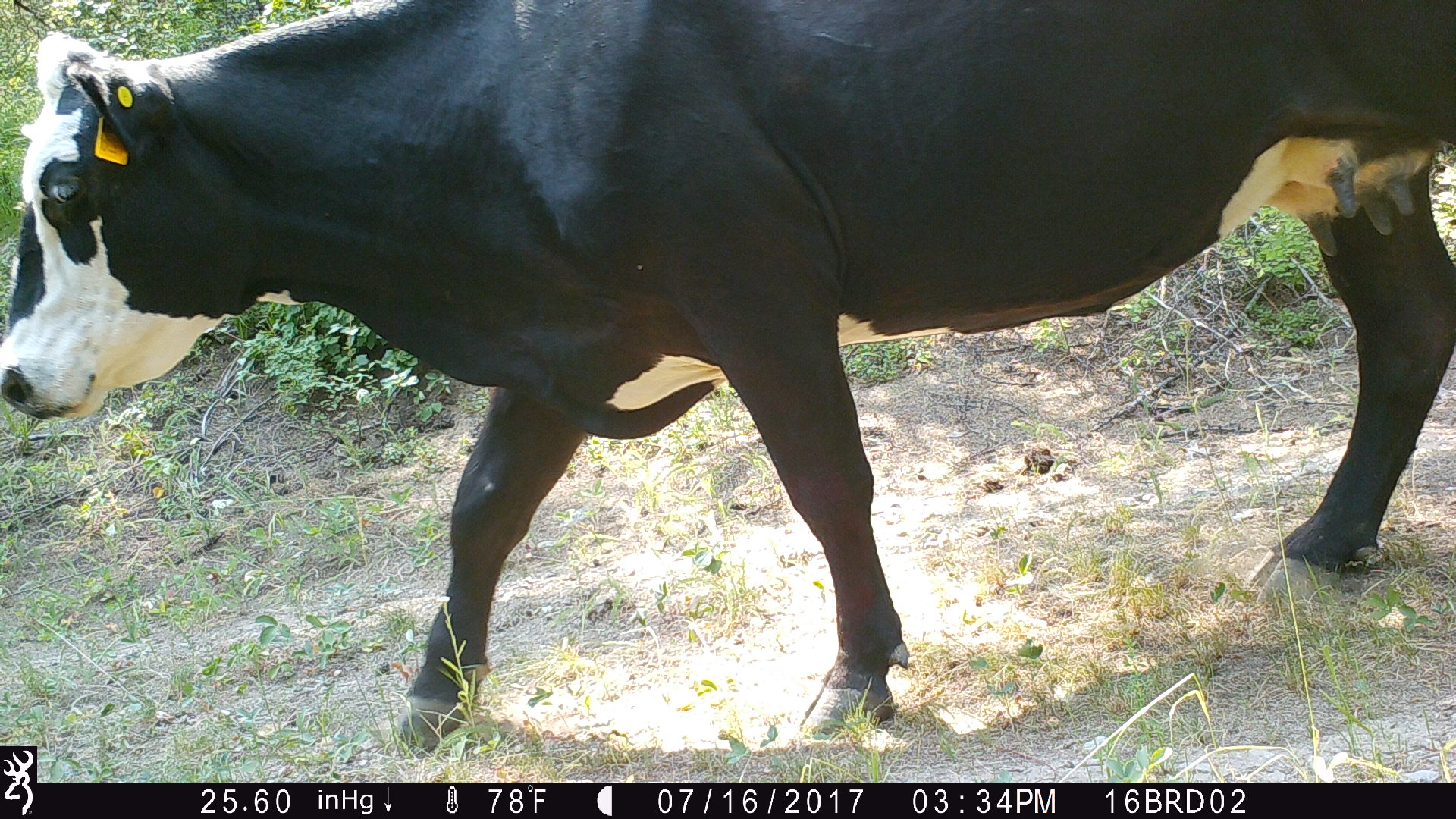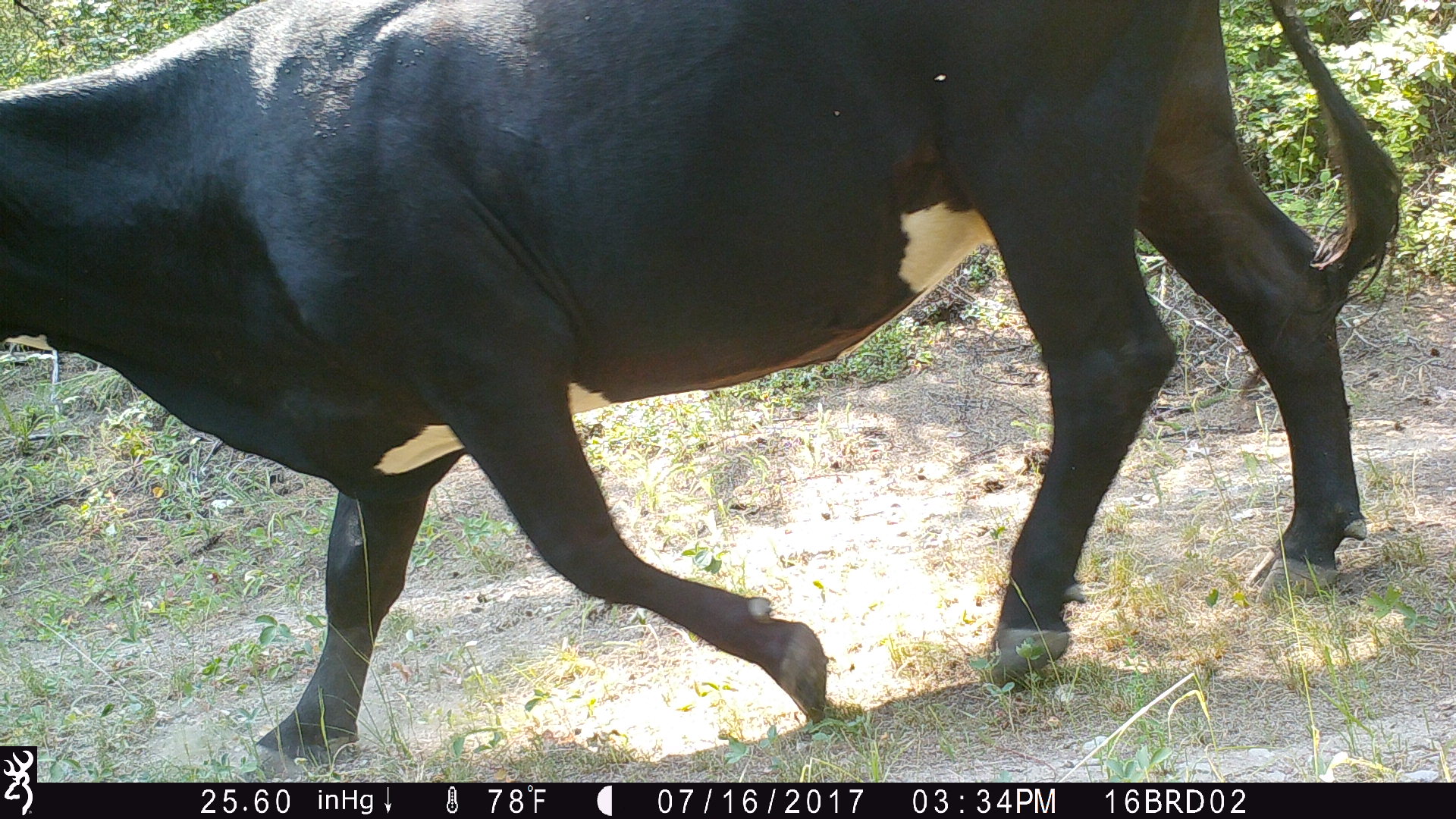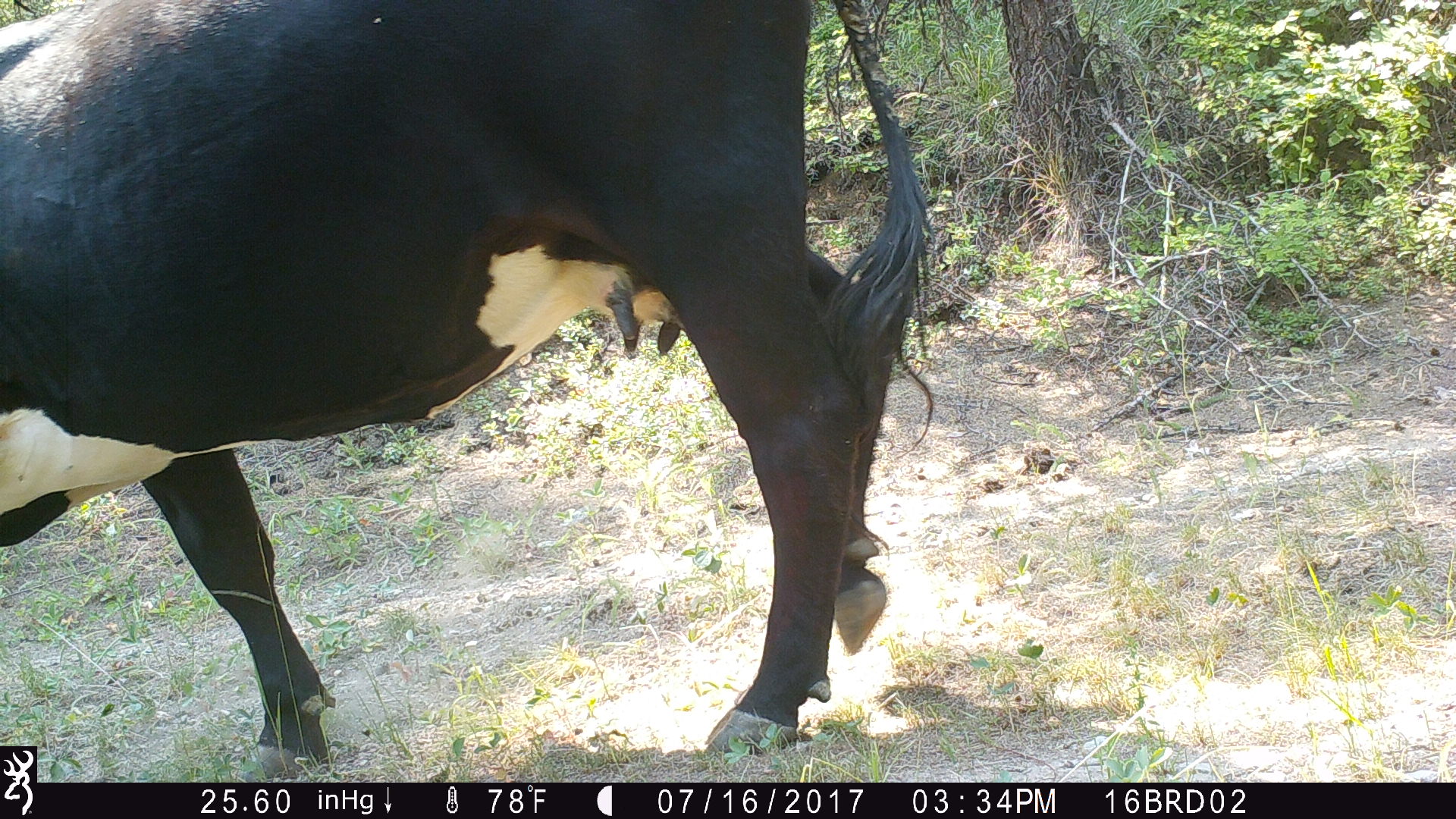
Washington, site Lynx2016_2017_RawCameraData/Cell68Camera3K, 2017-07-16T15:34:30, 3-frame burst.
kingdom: Animalia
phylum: Chordata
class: Mammalia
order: Artiodactyla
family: Bovidae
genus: Bos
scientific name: Bos taurus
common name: domestic cattle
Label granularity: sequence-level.